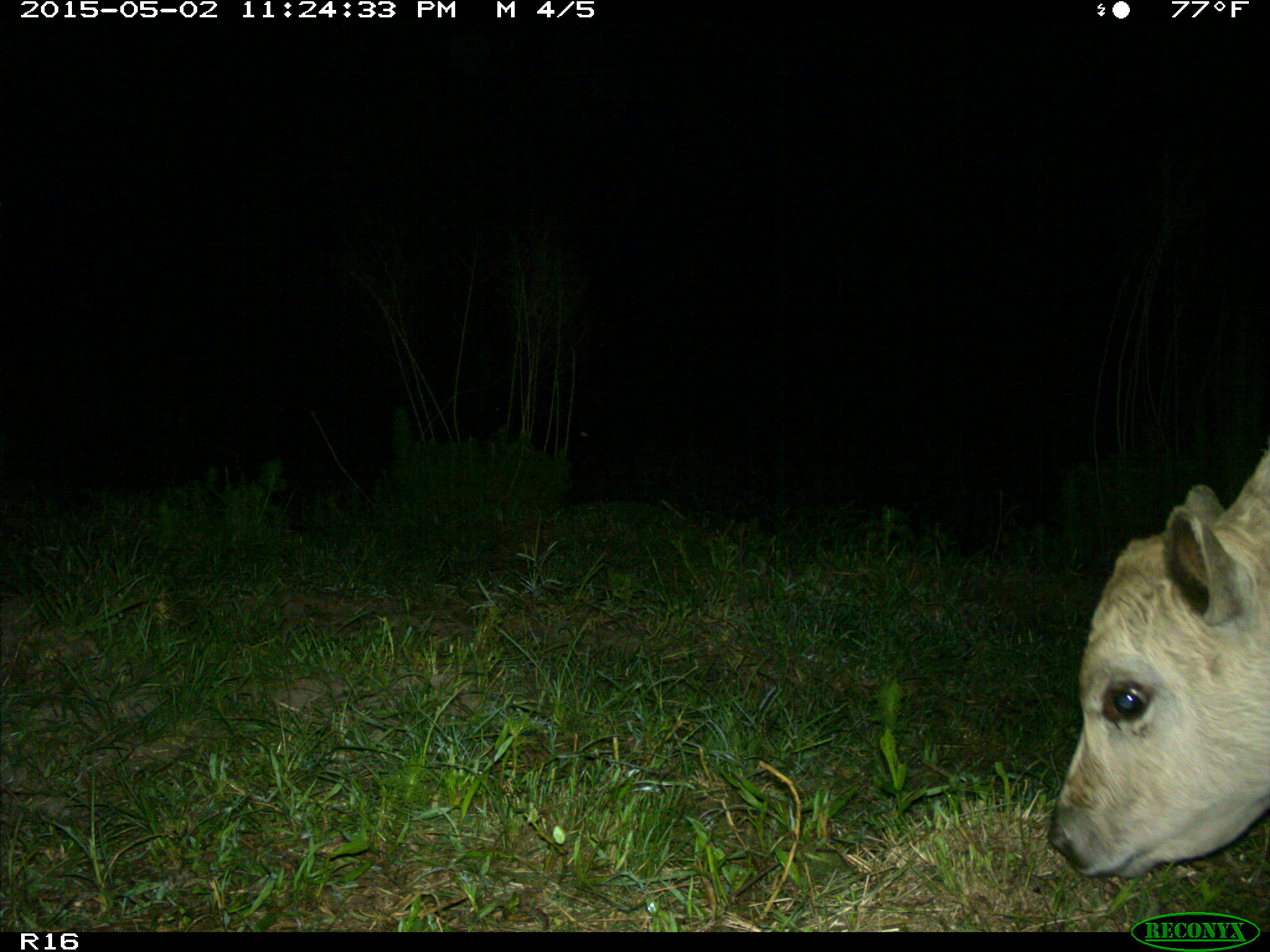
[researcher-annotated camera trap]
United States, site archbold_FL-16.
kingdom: Animalia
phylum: Chordata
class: Mammalia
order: Artiodactyla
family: Bovidae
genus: Bos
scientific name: Bos taurus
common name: domestic cow